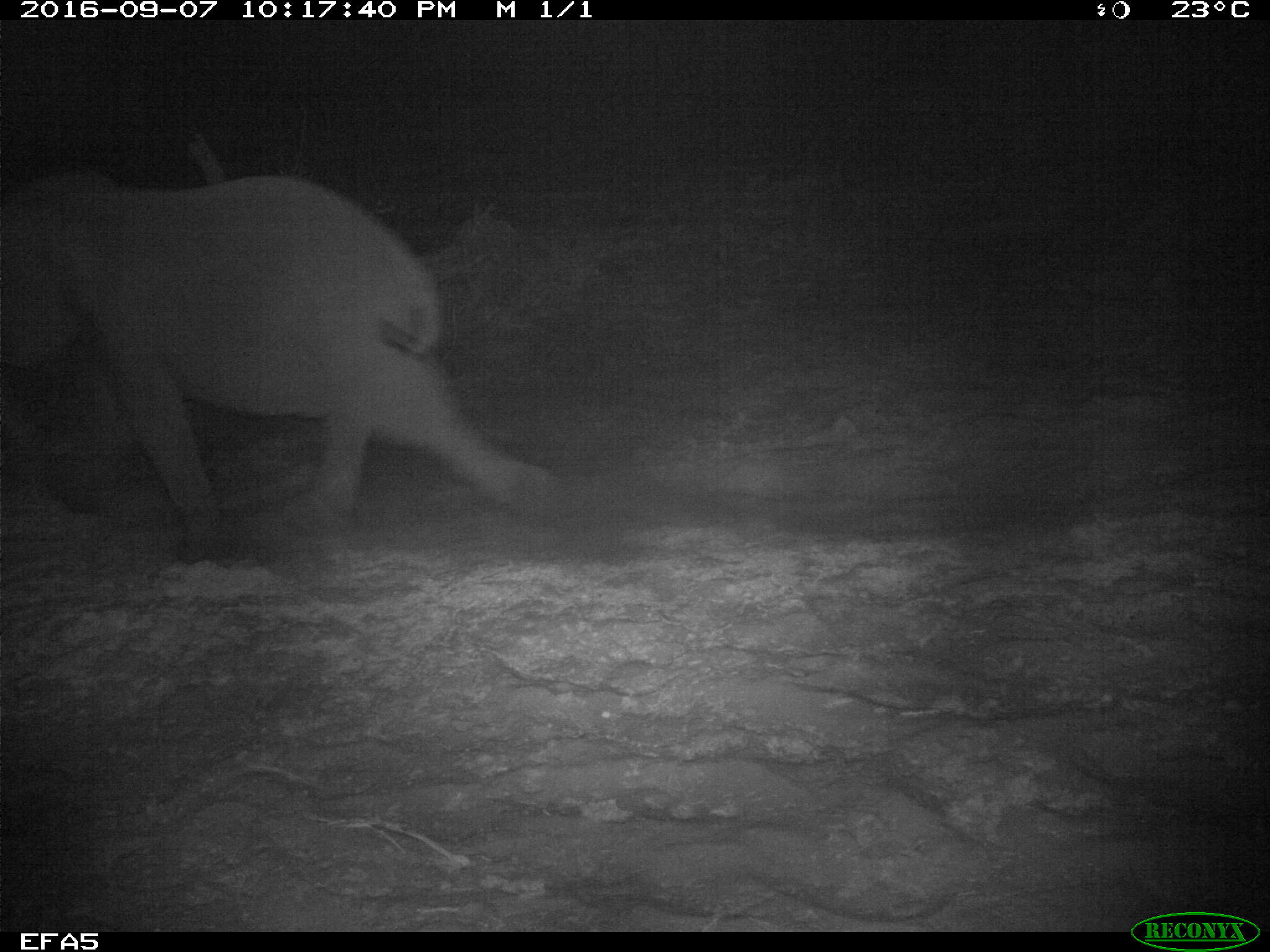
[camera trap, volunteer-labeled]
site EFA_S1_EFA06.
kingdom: Animalia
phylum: Chordata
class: Mammalia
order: Proboscidea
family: Elephantidae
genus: Loxodonta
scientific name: Loxodonta africana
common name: african bush elephant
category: elephant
Elephant (african bush elephant) (Loxodonta africana), count 1. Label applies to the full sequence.